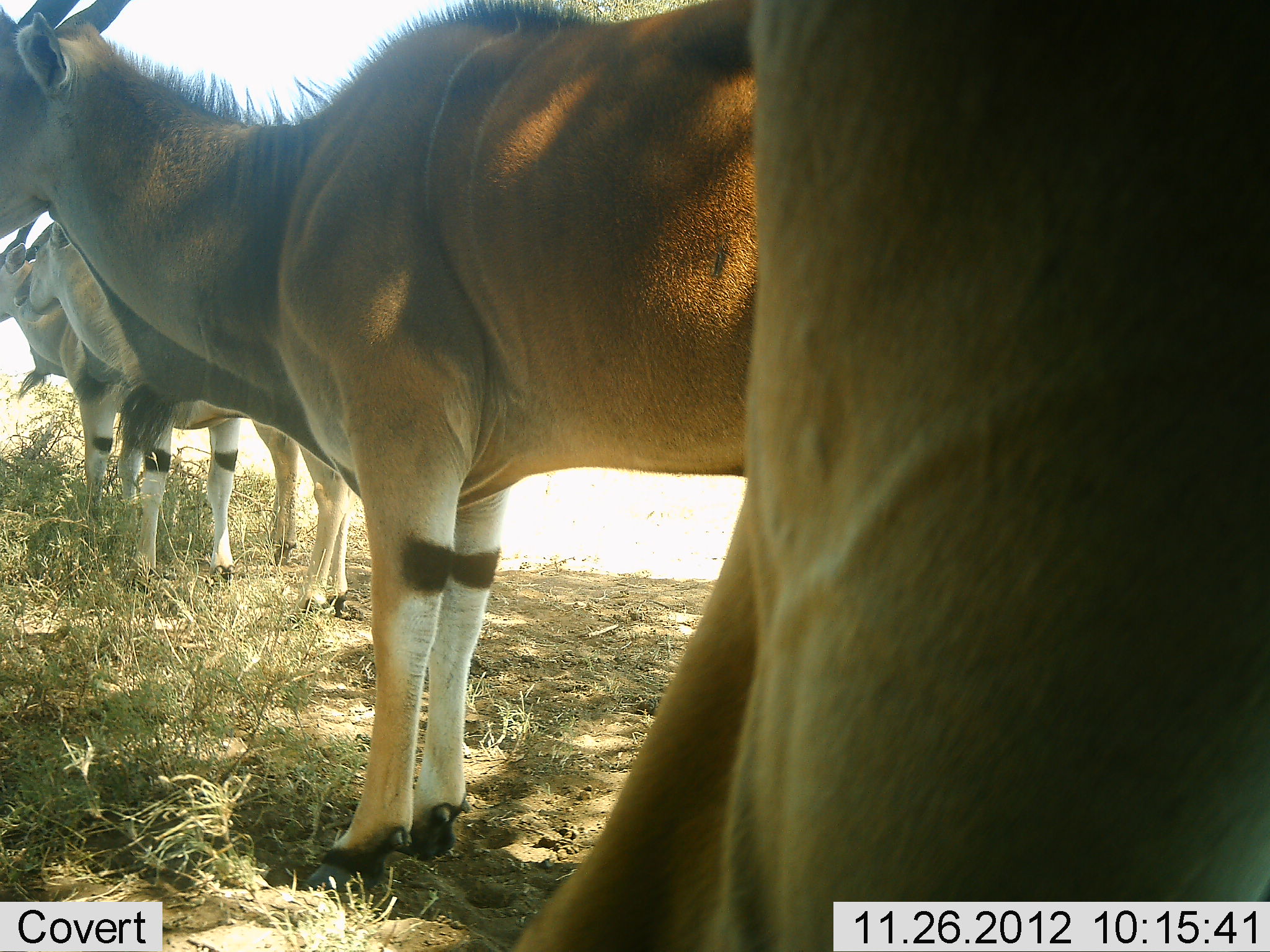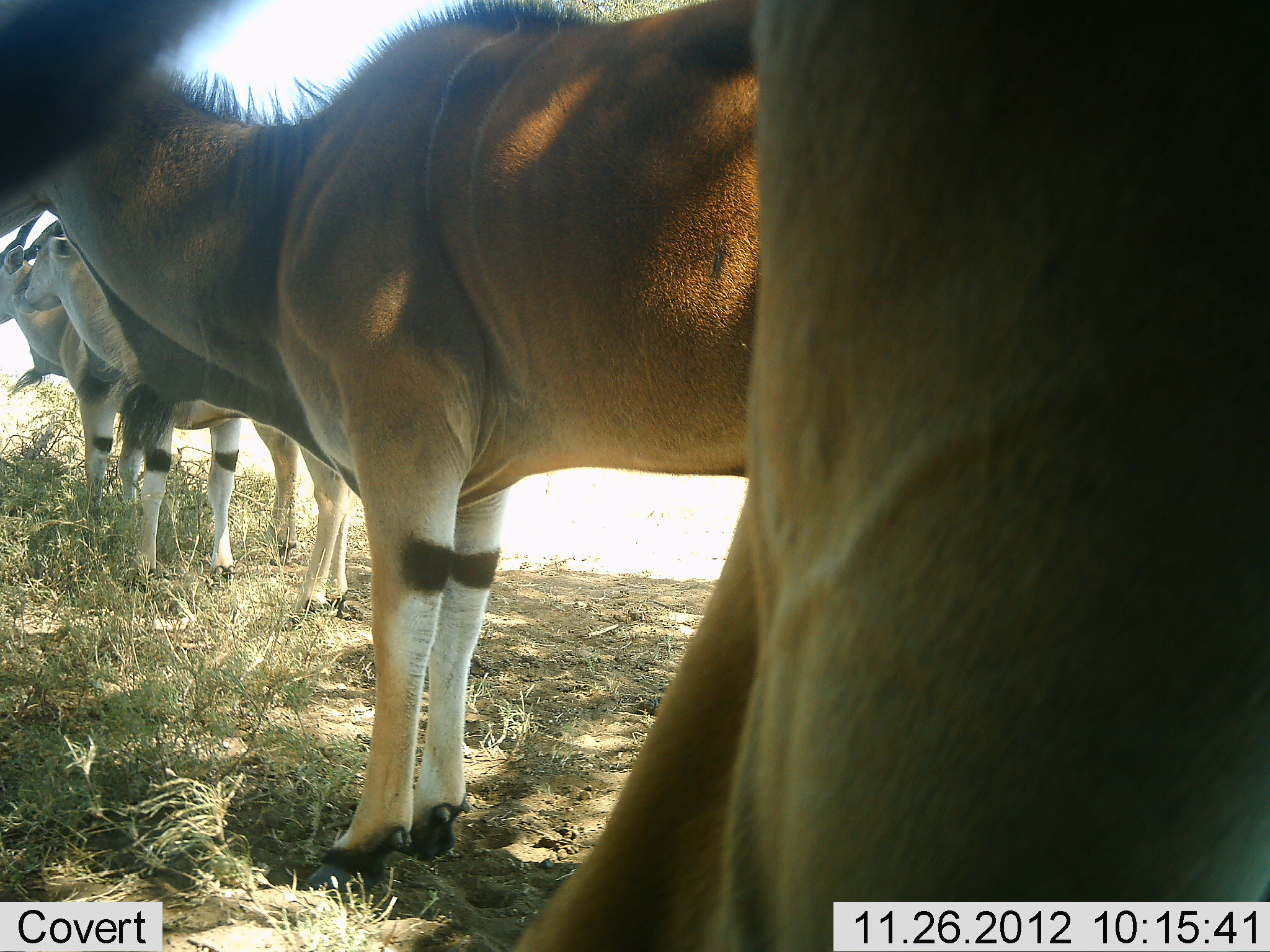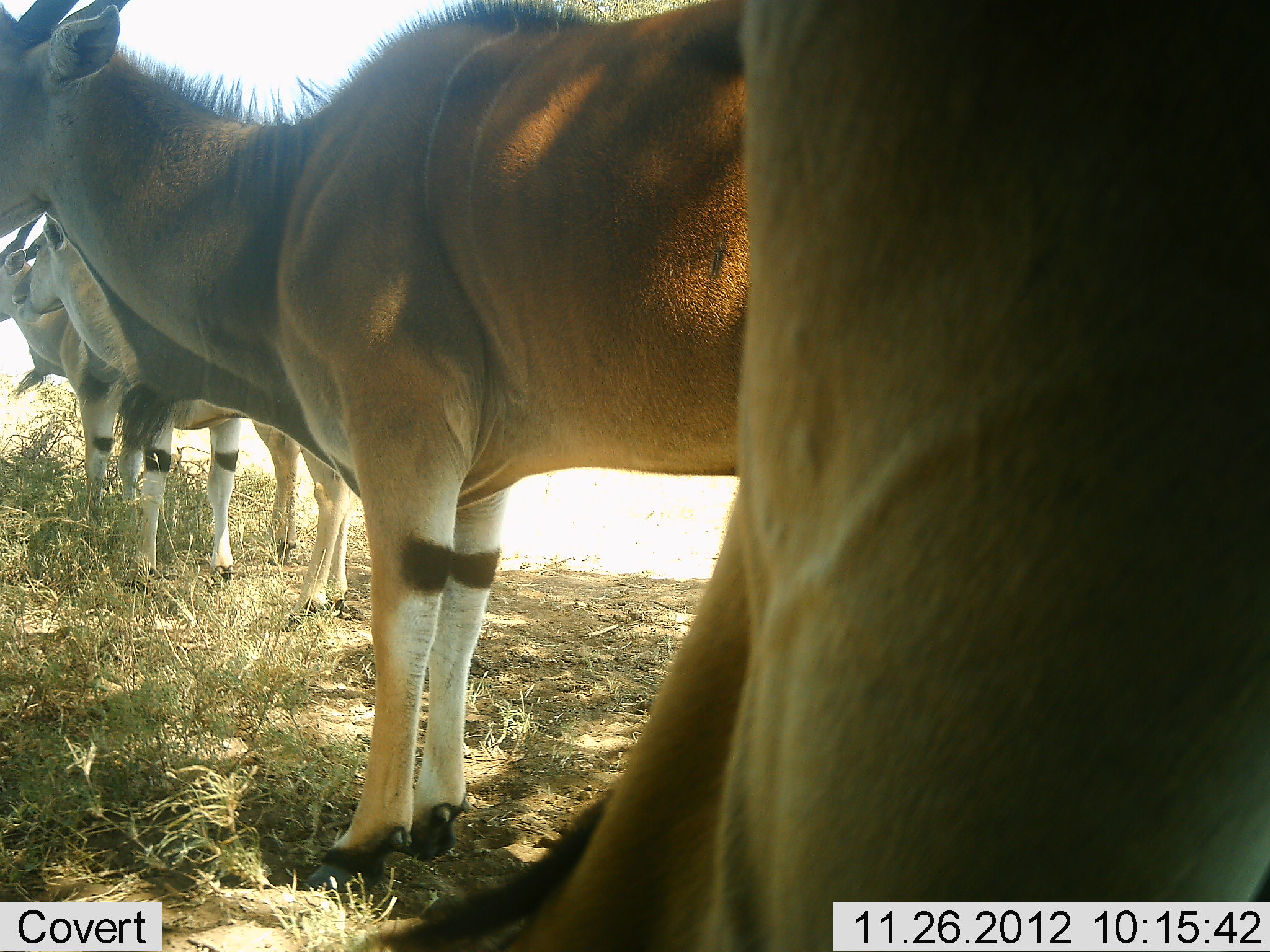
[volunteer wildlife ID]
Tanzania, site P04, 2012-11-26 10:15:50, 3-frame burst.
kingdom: Animalia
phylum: Chordata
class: Mammalia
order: Artiodactyla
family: Bovidae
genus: Tragelaphus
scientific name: Tragelaphus oryx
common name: eland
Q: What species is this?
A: Eland (Tragelaphus oryx).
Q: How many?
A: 4.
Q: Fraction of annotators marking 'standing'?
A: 100%.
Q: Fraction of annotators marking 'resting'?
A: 0%.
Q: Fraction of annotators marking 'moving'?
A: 0%.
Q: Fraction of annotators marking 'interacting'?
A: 0%.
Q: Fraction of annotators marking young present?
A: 10%.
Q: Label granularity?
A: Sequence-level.